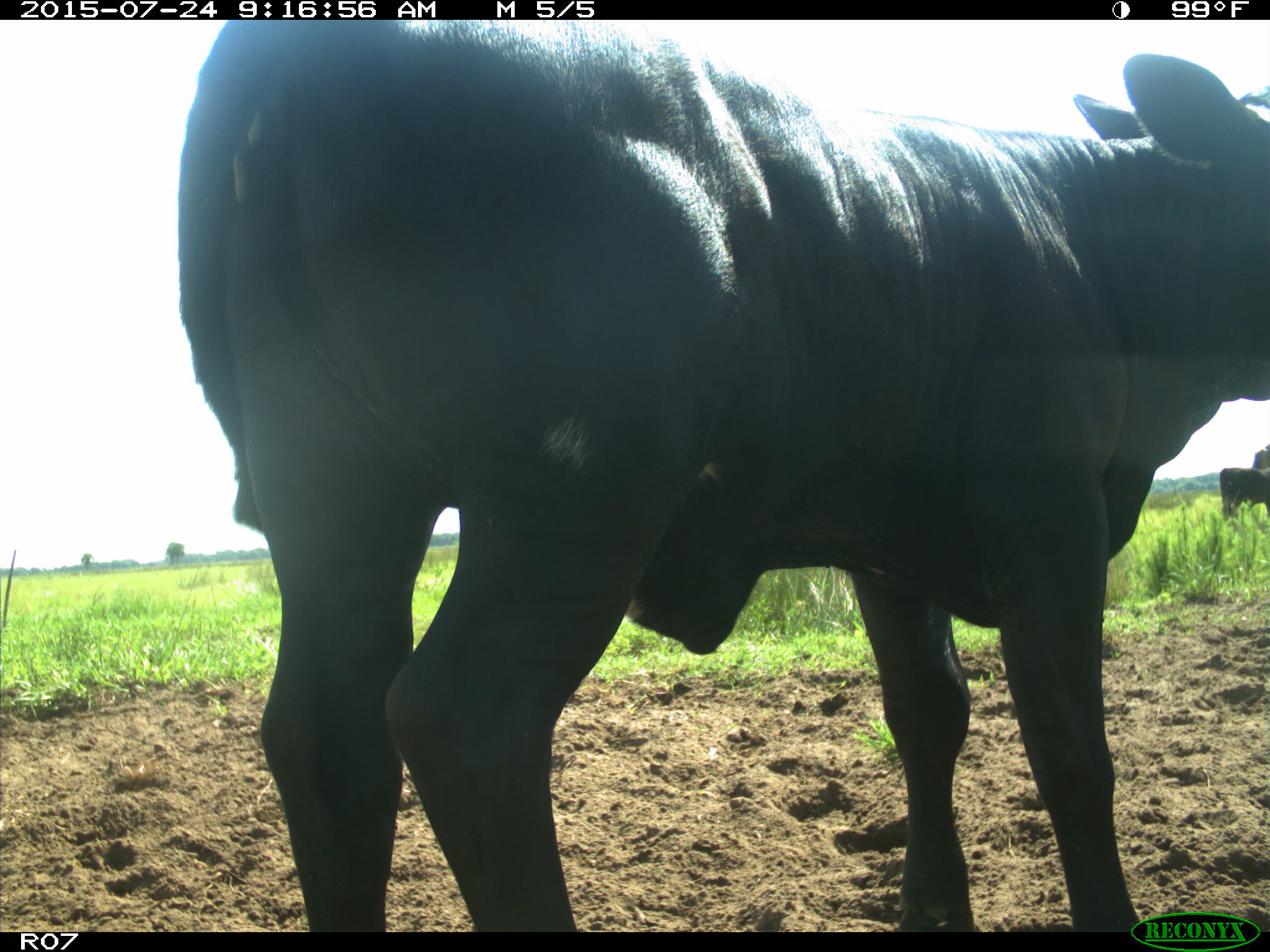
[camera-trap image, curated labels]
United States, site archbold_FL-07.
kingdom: Animalia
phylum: Chordata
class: Mammalia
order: Artiodactyla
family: Bovidae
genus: Bos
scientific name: Bos taurus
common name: domestic cow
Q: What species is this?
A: Bos taurus (domestic cow).